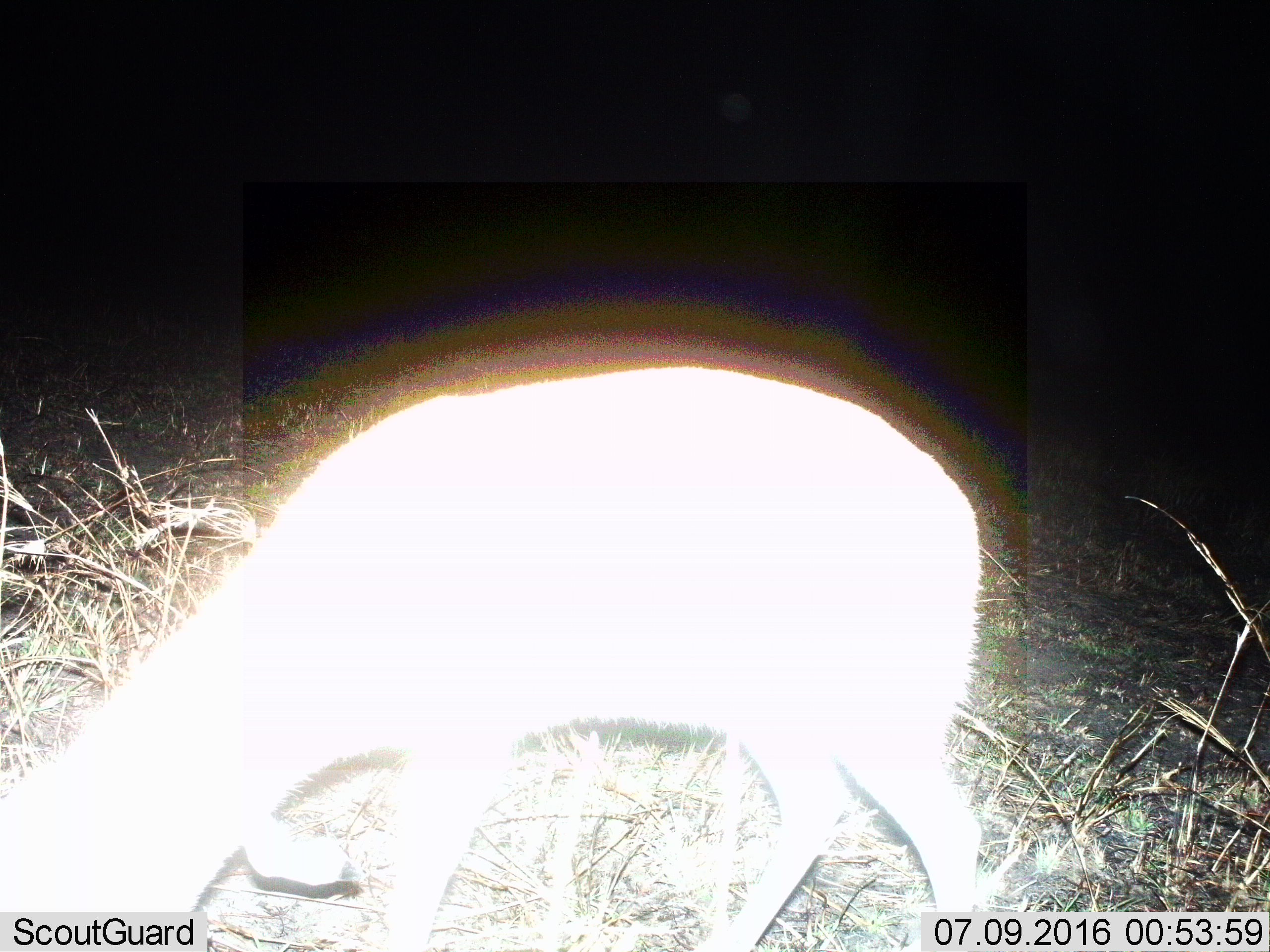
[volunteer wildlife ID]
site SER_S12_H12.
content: unidentified animal